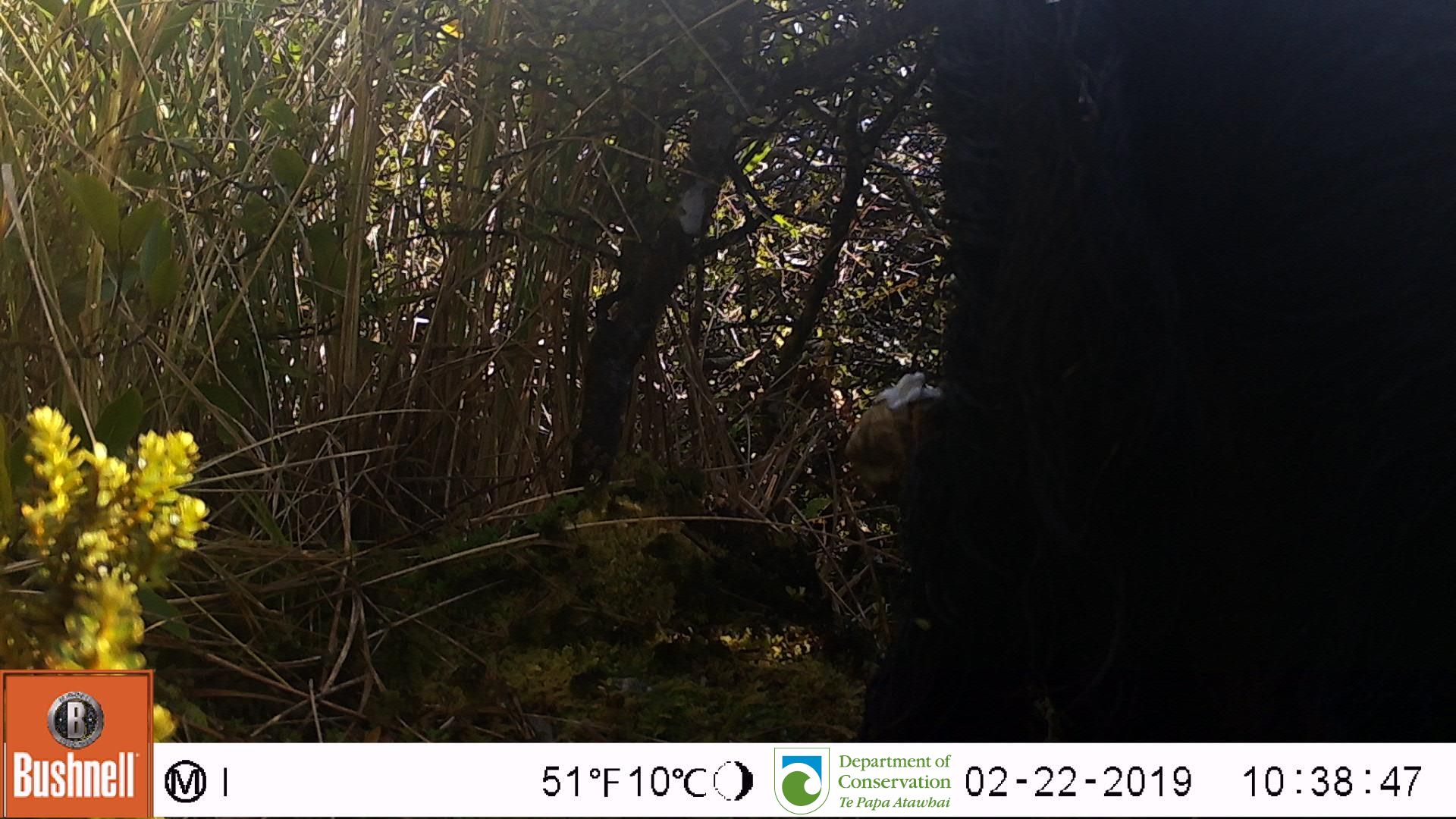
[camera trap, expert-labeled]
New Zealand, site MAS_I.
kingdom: Animalia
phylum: Chordata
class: Mammalia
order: Artiodactyla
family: Suidae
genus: Sus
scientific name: Sus scrofa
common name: pig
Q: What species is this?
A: Pig (Sus scrofa).